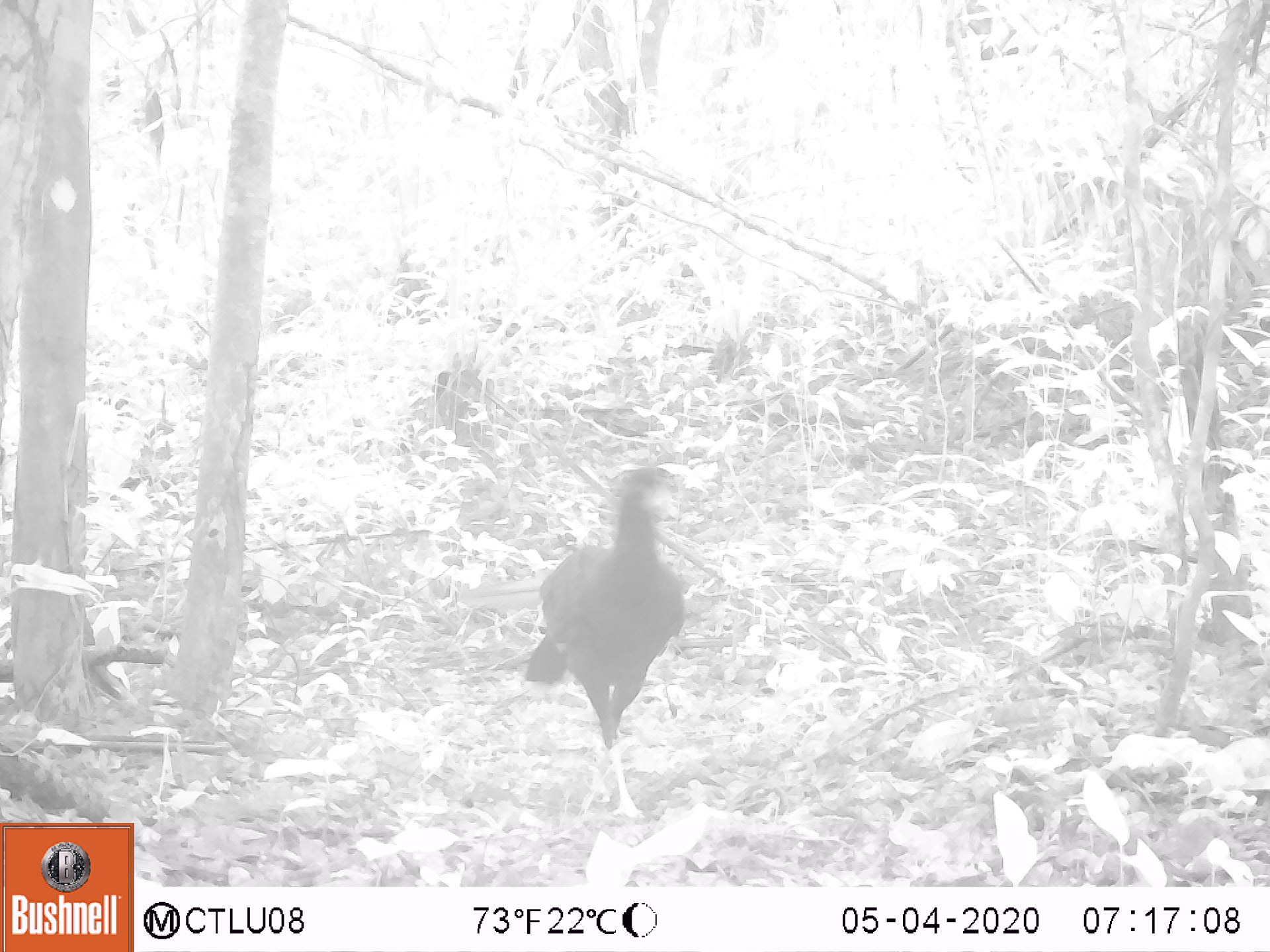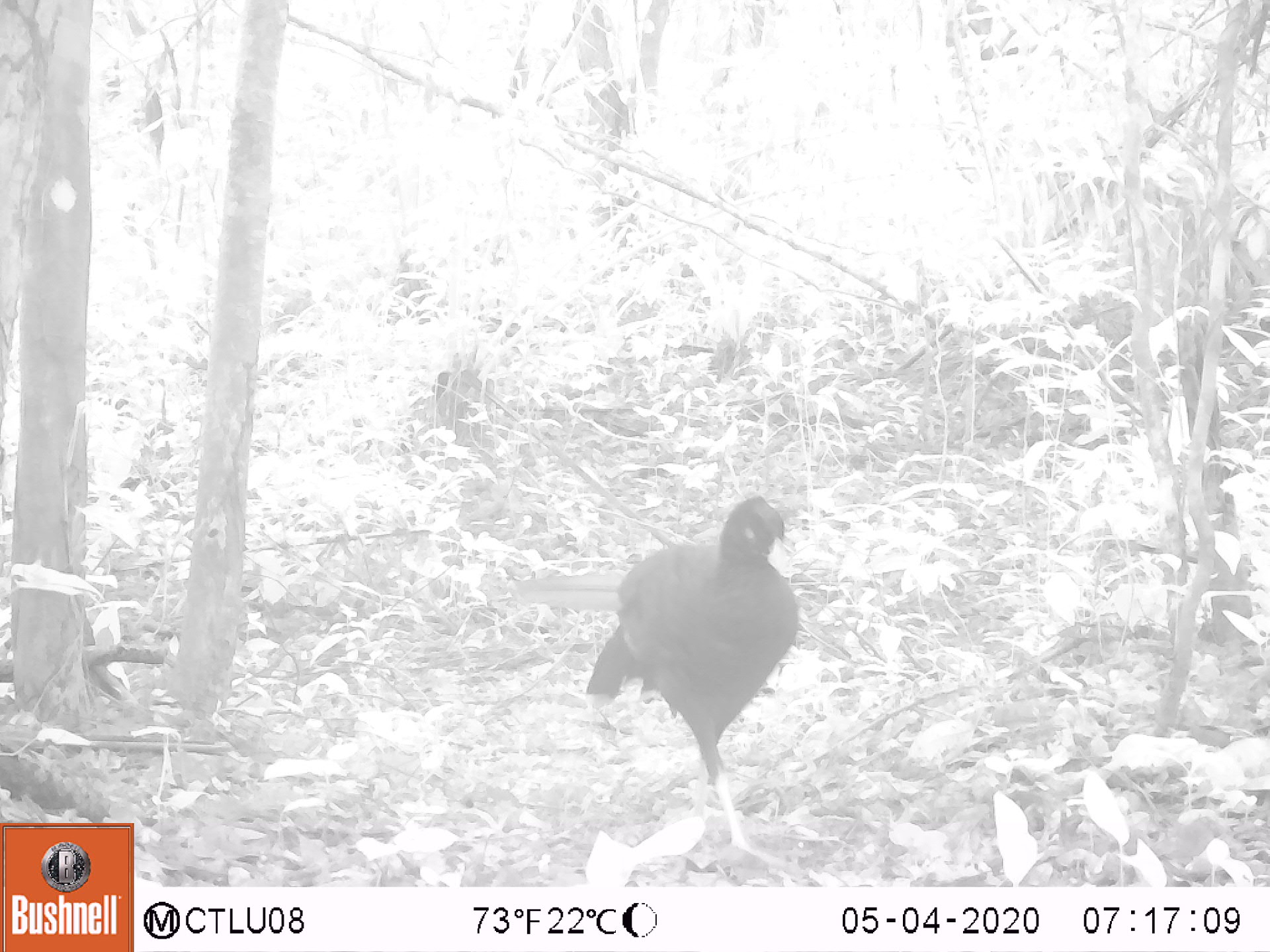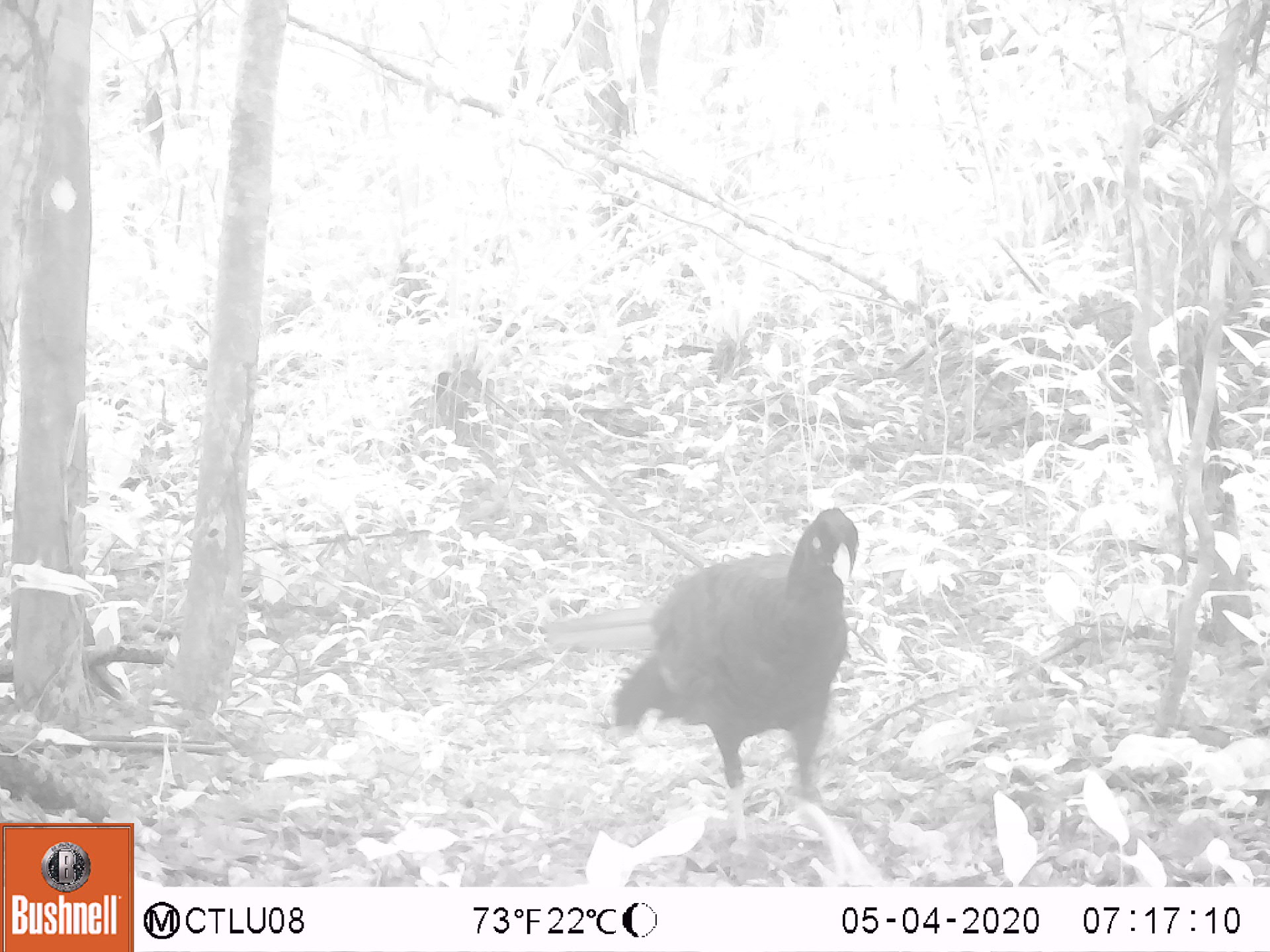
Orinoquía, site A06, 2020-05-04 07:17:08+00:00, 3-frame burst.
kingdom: Animalia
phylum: Chordata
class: Aves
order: Galliformes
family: Cracidae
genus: Mitu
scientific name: Mitu salvini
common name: salvin's currasow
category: salvins curassow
Salvins curassow (salvin's currasow) (Mitu salvini).